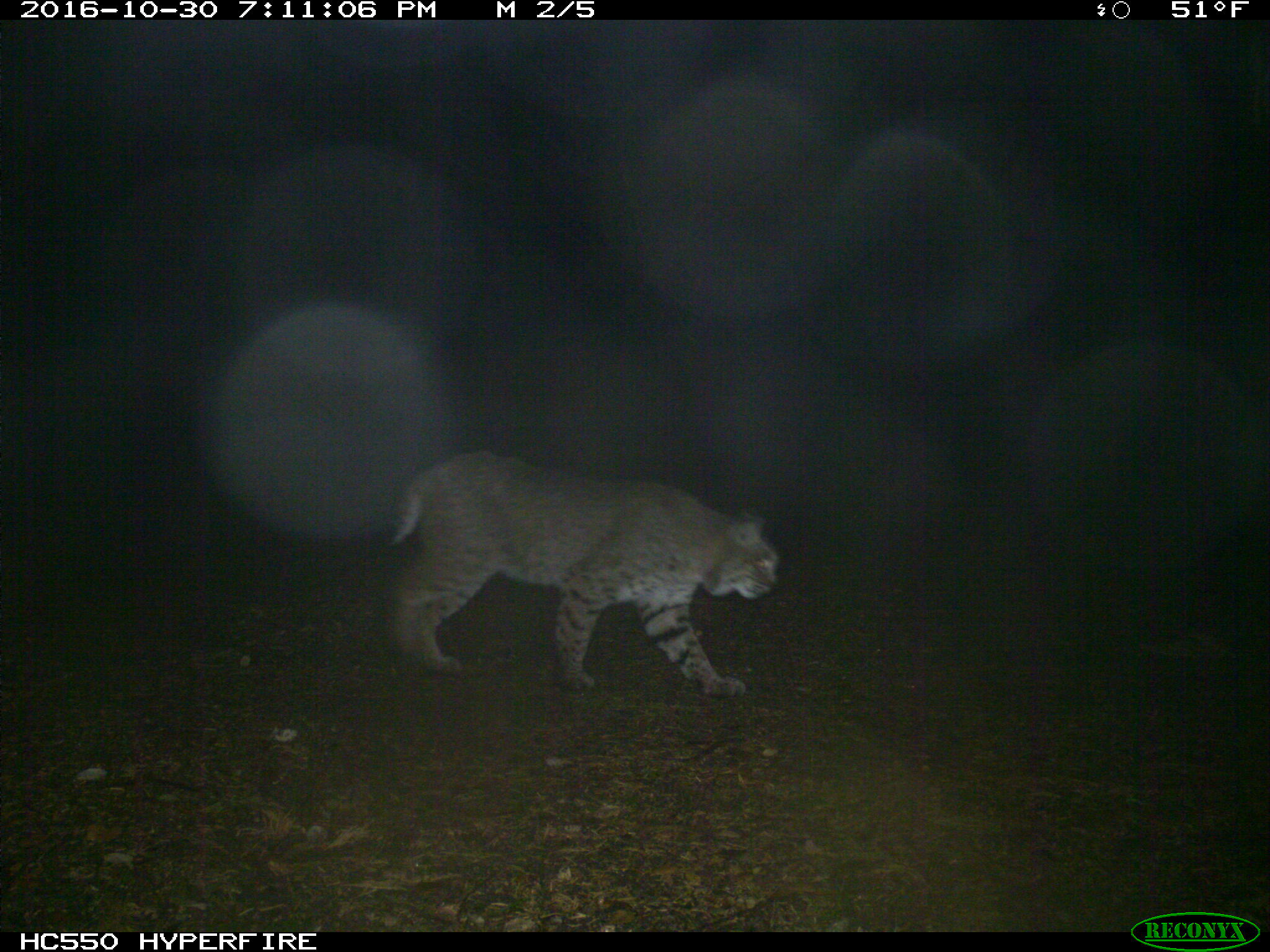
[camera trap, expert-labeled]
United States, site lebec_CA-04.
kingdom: Animalia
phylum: Chordata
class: Mammalia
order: Carnivora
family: Felidae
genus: Lynx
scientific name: Lynx rufus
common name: bobcat